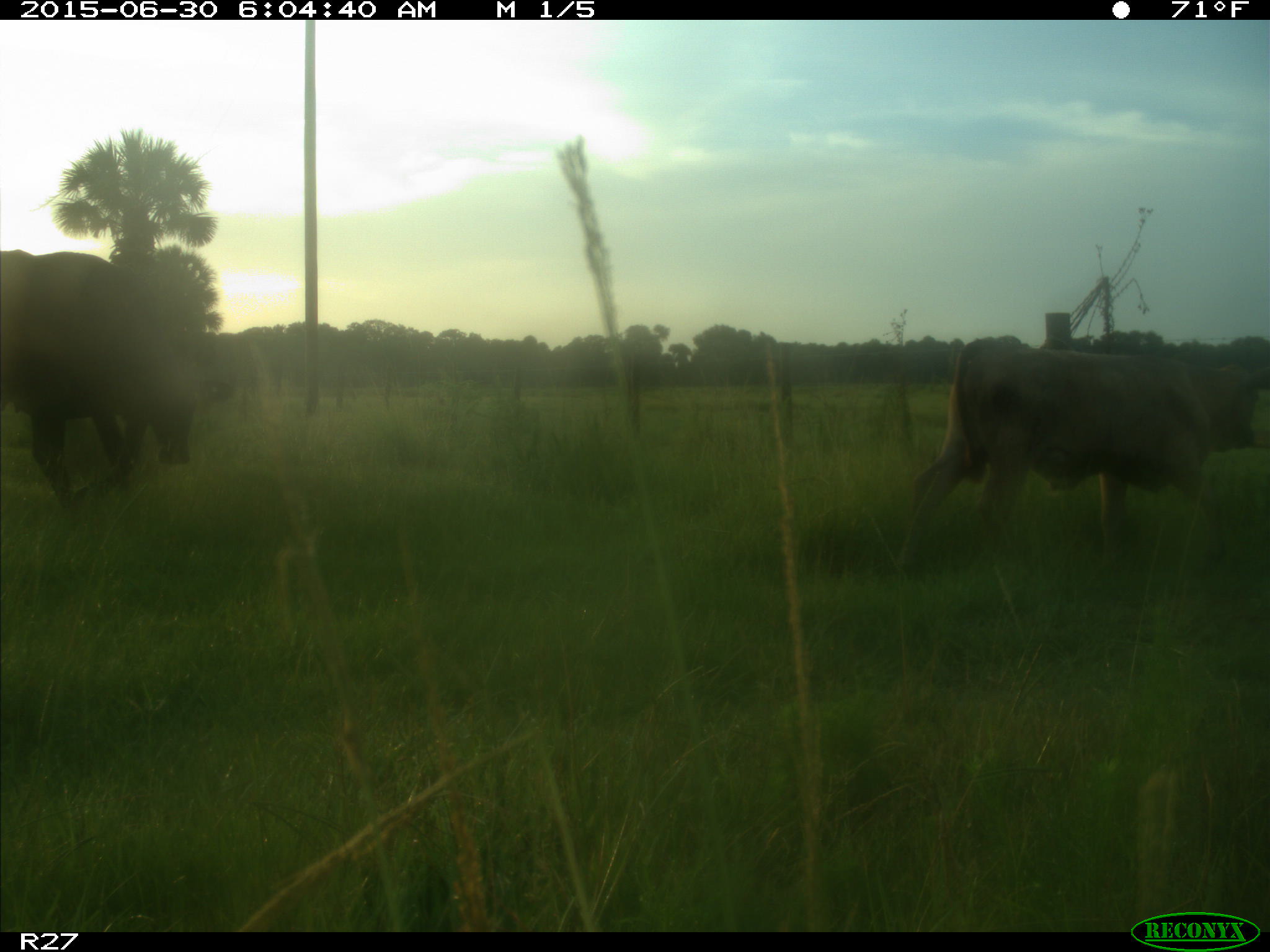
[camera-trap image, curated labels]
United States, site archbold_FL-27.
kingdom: Animalia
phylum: Chordata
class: Mammalia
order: Artiodactyla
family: Bovidae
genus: Bos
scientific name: Bos taurus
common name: domestic cow